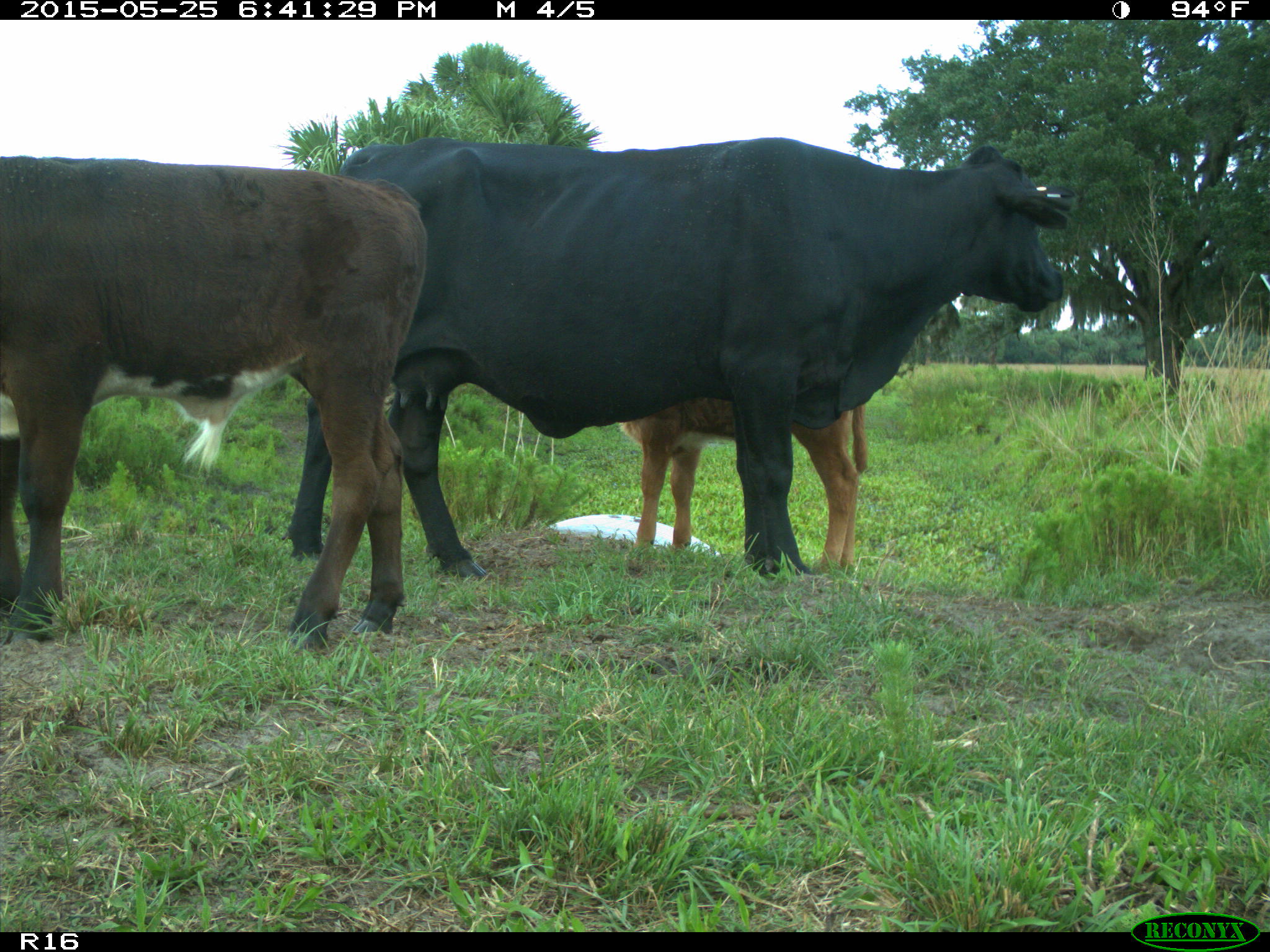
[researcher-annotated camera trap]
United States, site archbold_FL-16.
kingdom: Animalia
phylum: Chordata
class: Mammalia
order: Artiodactyla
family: Bovidae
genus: Bos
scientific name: Bos taurus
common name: domestic cow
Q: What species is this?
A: Bos taurus (domestic cow).